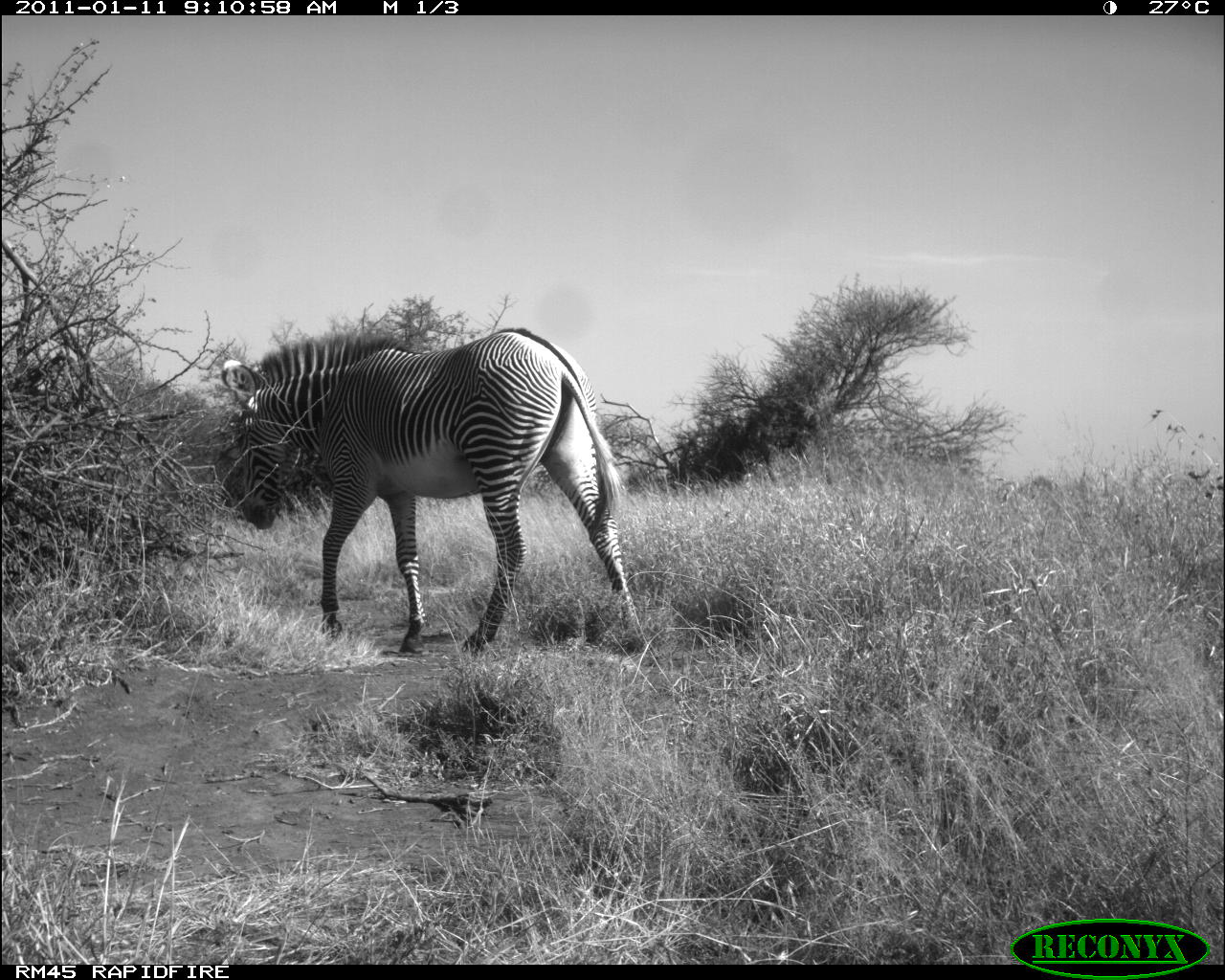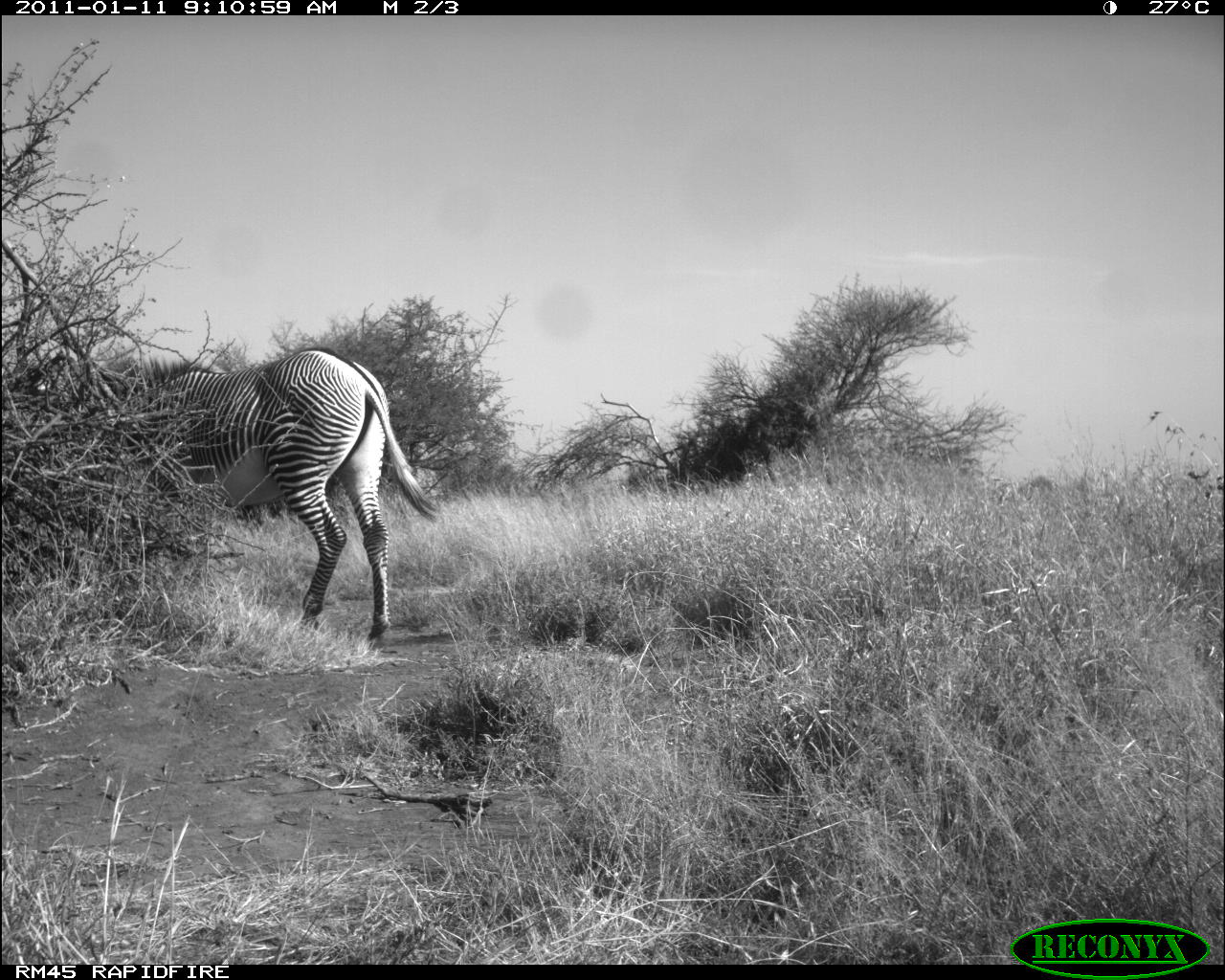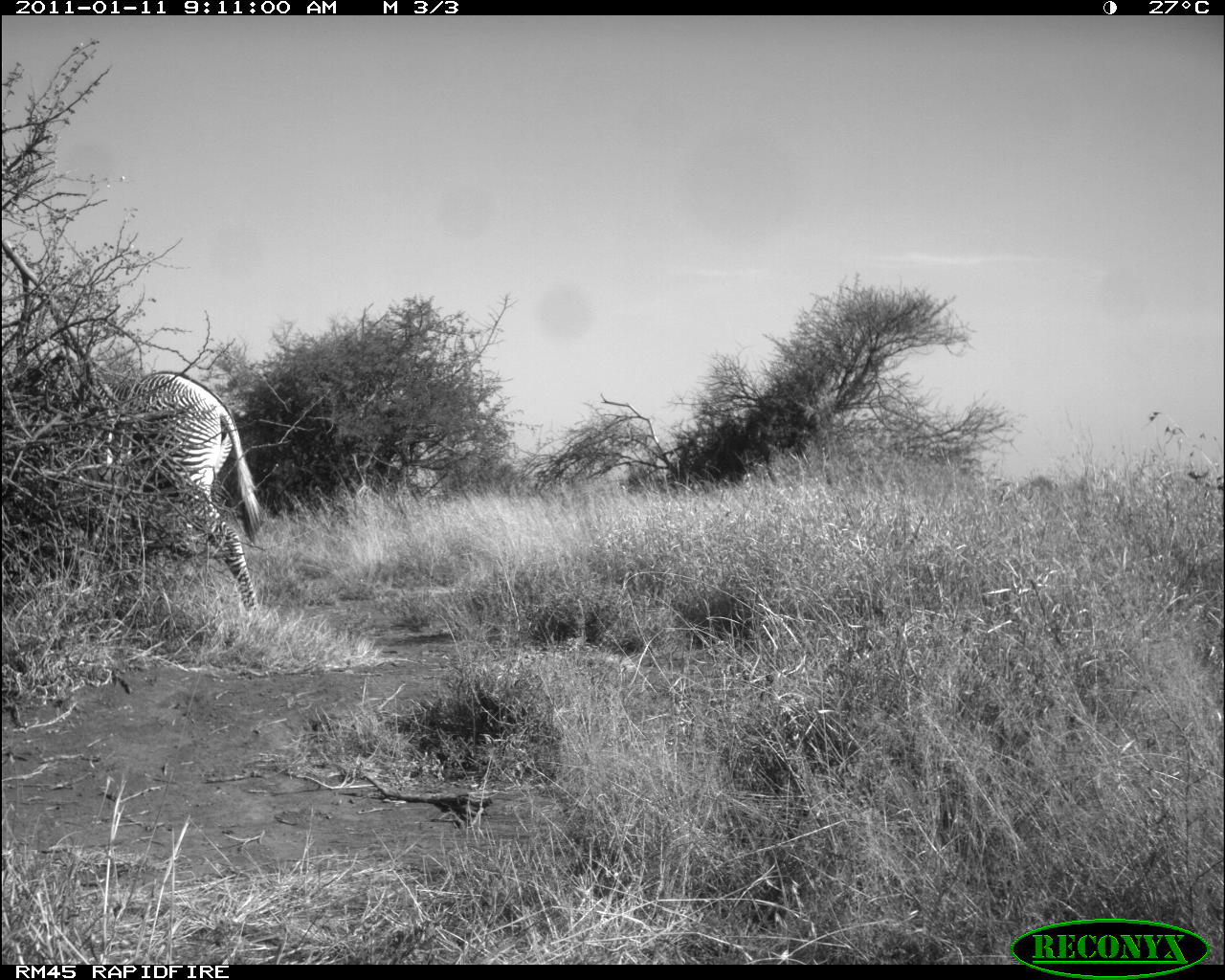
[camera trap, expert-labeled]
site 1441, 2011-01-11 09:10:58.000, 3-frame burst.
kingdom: Animalia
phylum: Chordata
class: Mammalia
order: Perissodactyla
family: Equidae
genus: Equus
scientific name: Equus grevyi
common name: grévy's zebra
Equus grevyi (grévy's zebra), count 1.